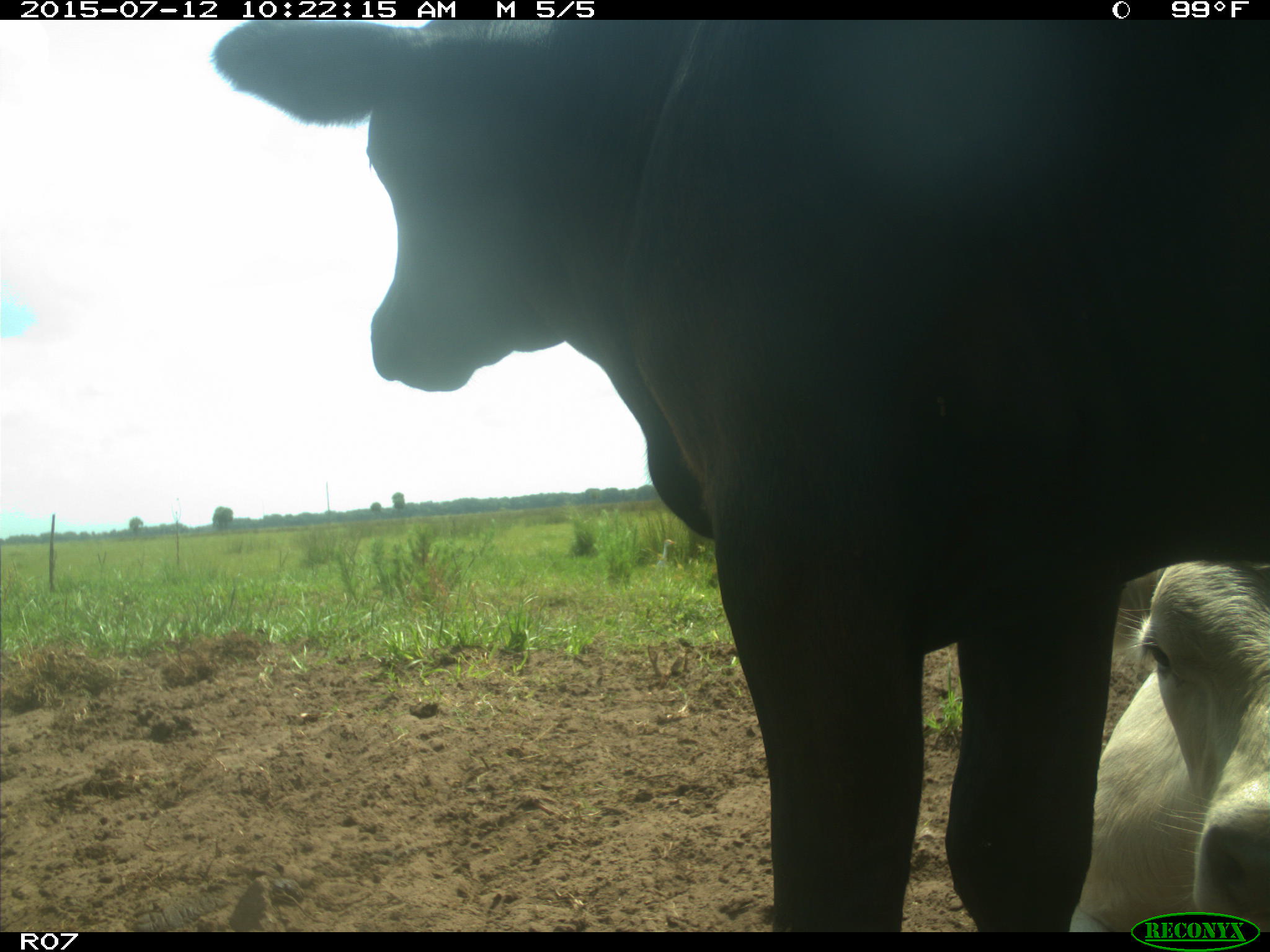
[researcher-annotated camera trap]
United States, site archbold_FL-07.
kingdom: Animalia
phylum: Chordata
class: Mammalia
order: Artiodactyla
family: Bovidae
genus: Bos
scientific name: Bos taurus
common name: domestic cow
Bos taurus (domestic cow).